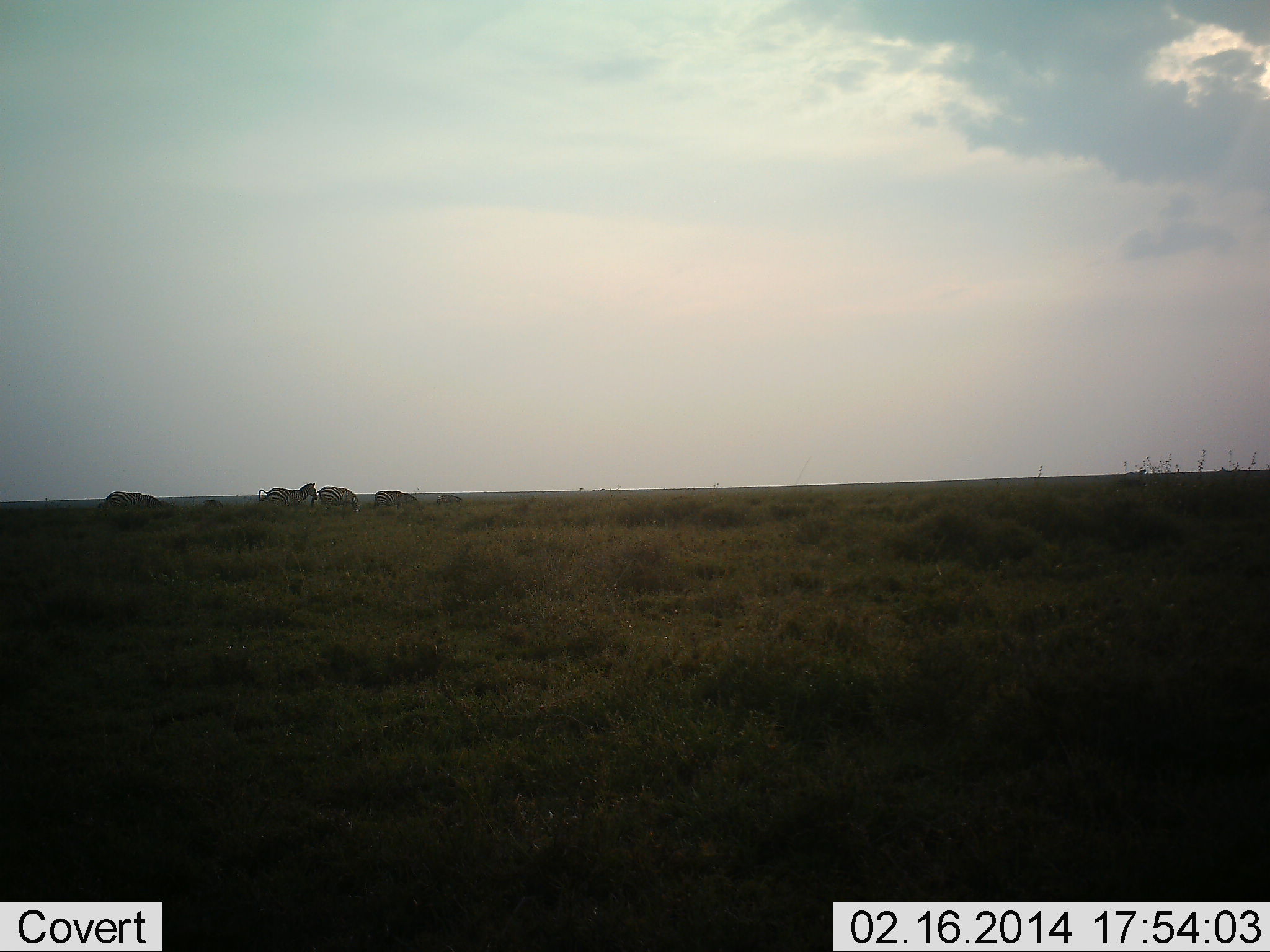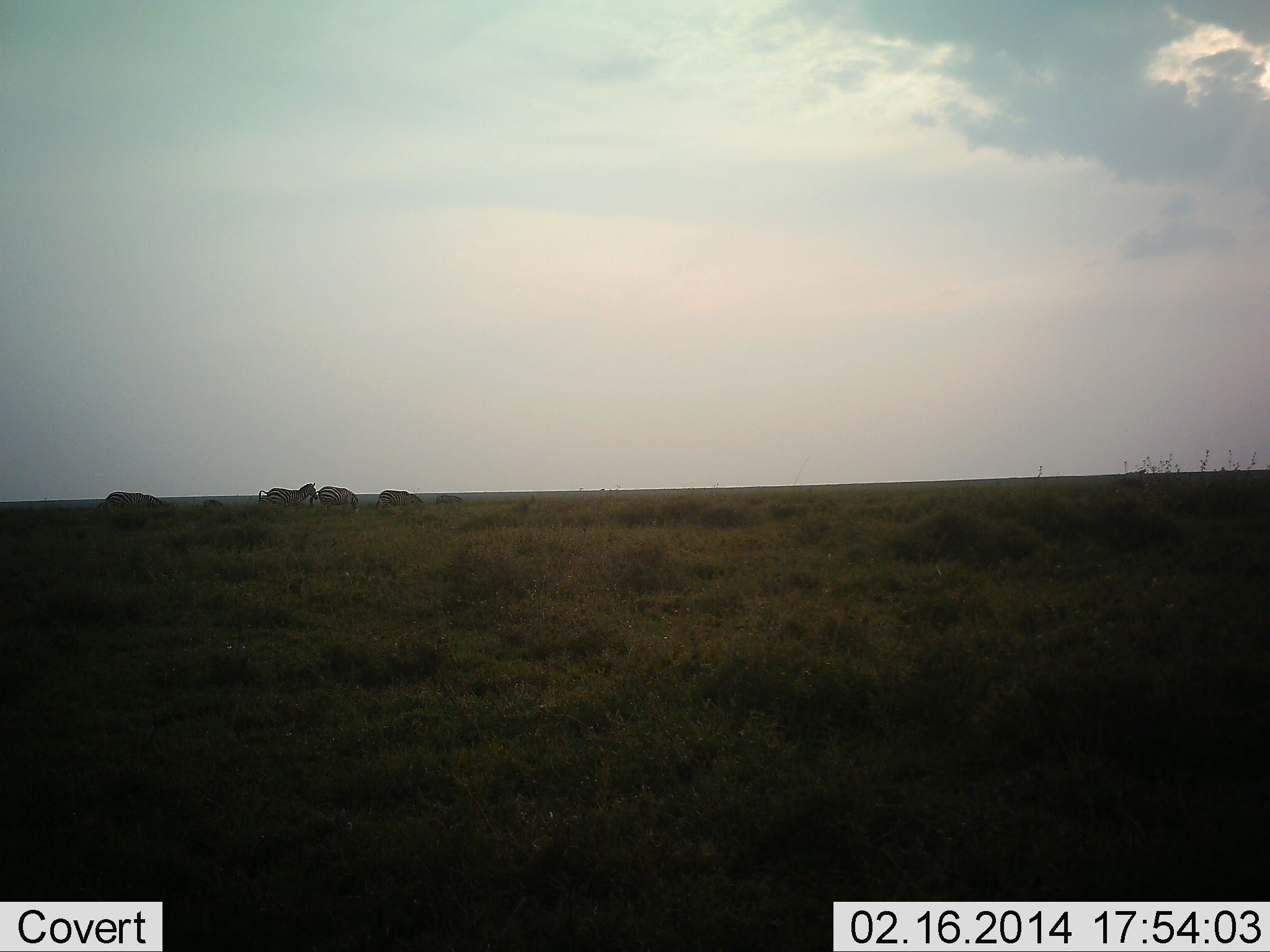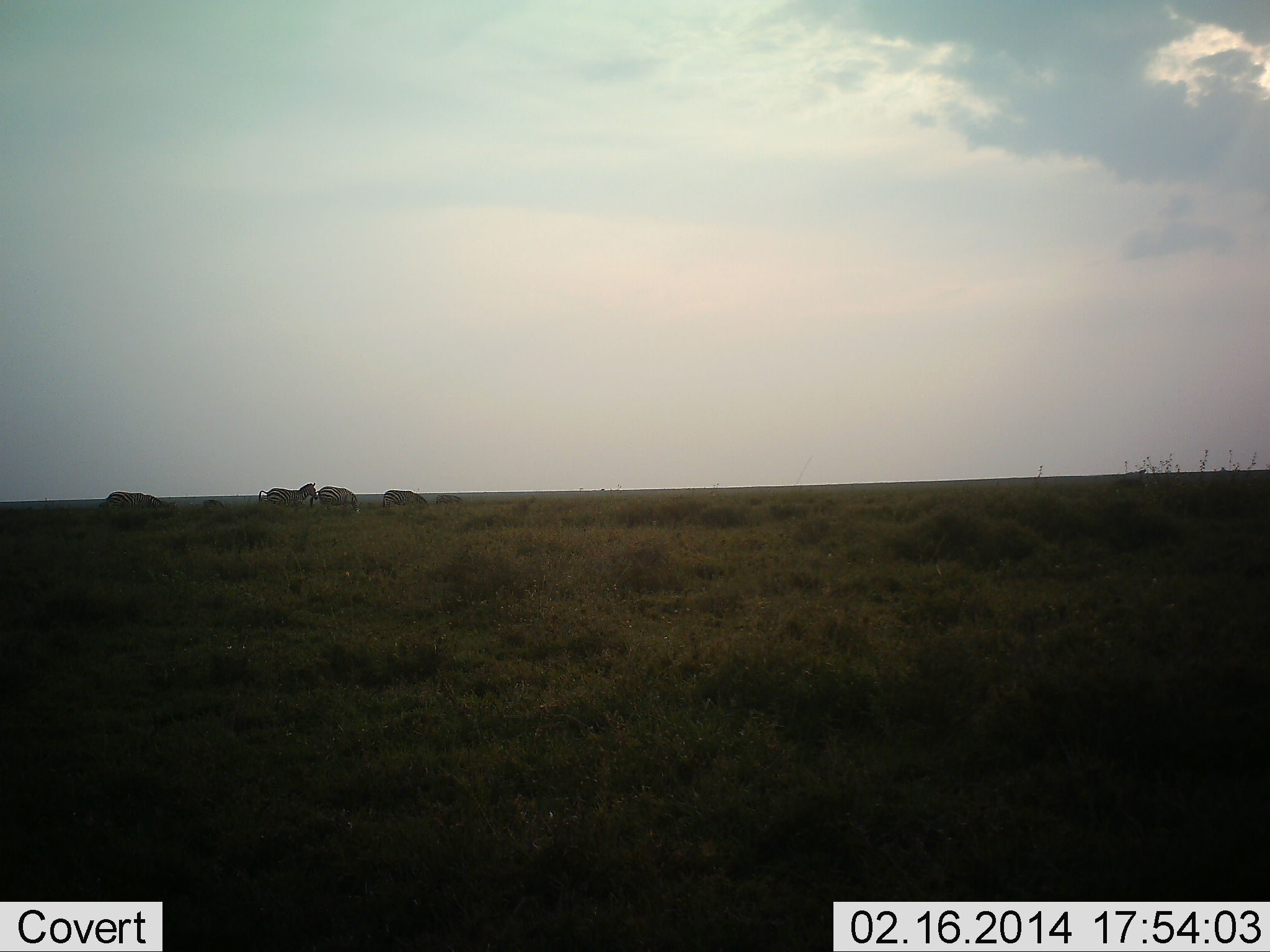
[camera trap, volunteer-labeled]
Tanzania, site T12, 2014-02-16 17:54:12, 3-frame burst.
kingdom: Animalia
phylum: Chordata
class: Mammalia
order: Perissodactyla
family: Equidae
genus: Equus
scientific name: Equus quagga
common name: plains zebra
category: zebra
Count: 4.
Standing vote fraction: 68%.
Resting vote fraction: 6%.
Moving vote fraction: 36%.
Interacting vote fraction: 2%.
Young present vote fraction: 2%.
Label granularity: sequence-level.